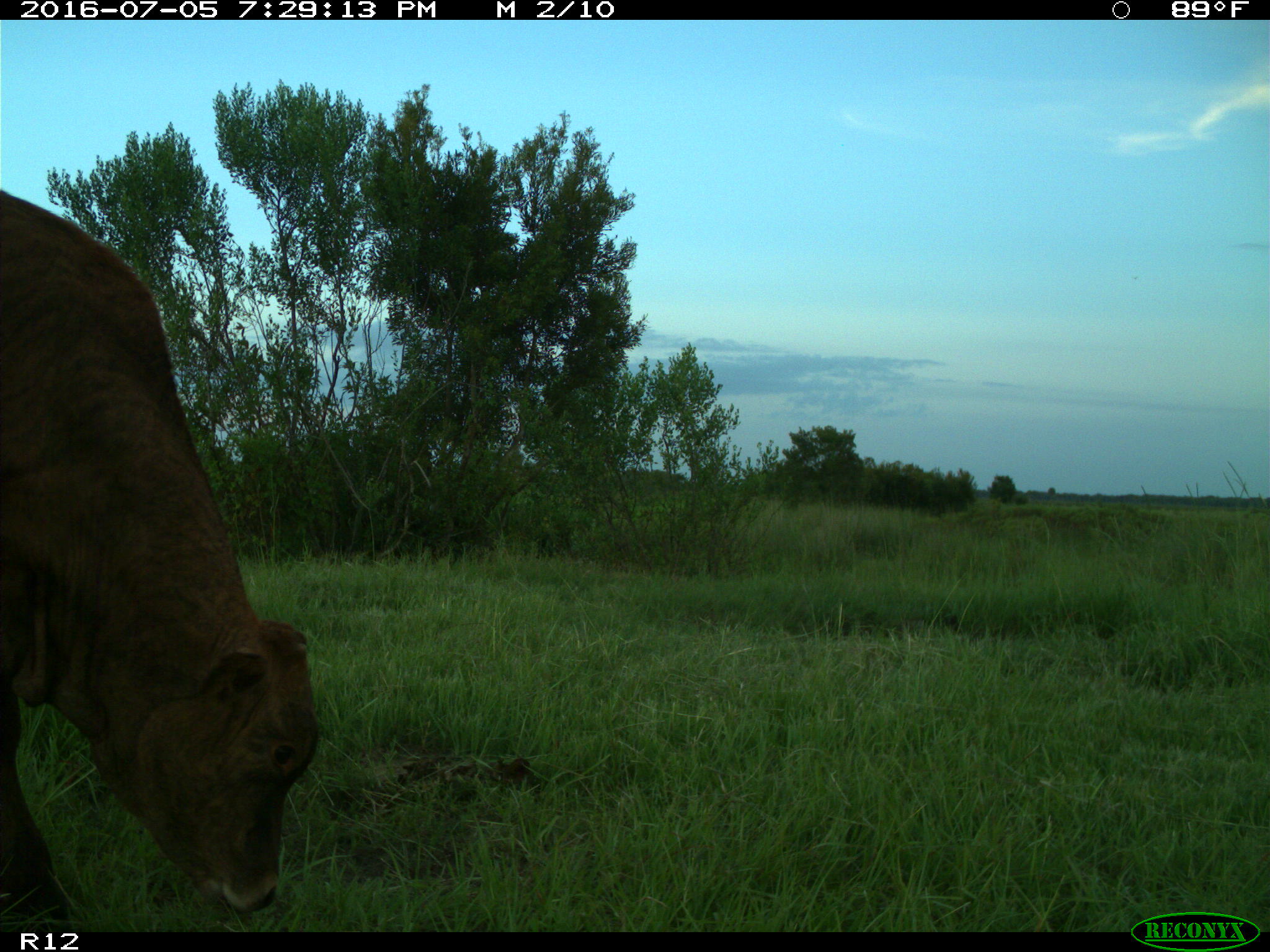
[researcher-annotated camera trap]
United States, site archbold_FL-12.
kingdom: Animalia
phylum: Chordata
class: Mammalia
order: Artiodactyla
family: Bovidae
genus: Bos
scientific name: Bos taurus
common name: domestic cow